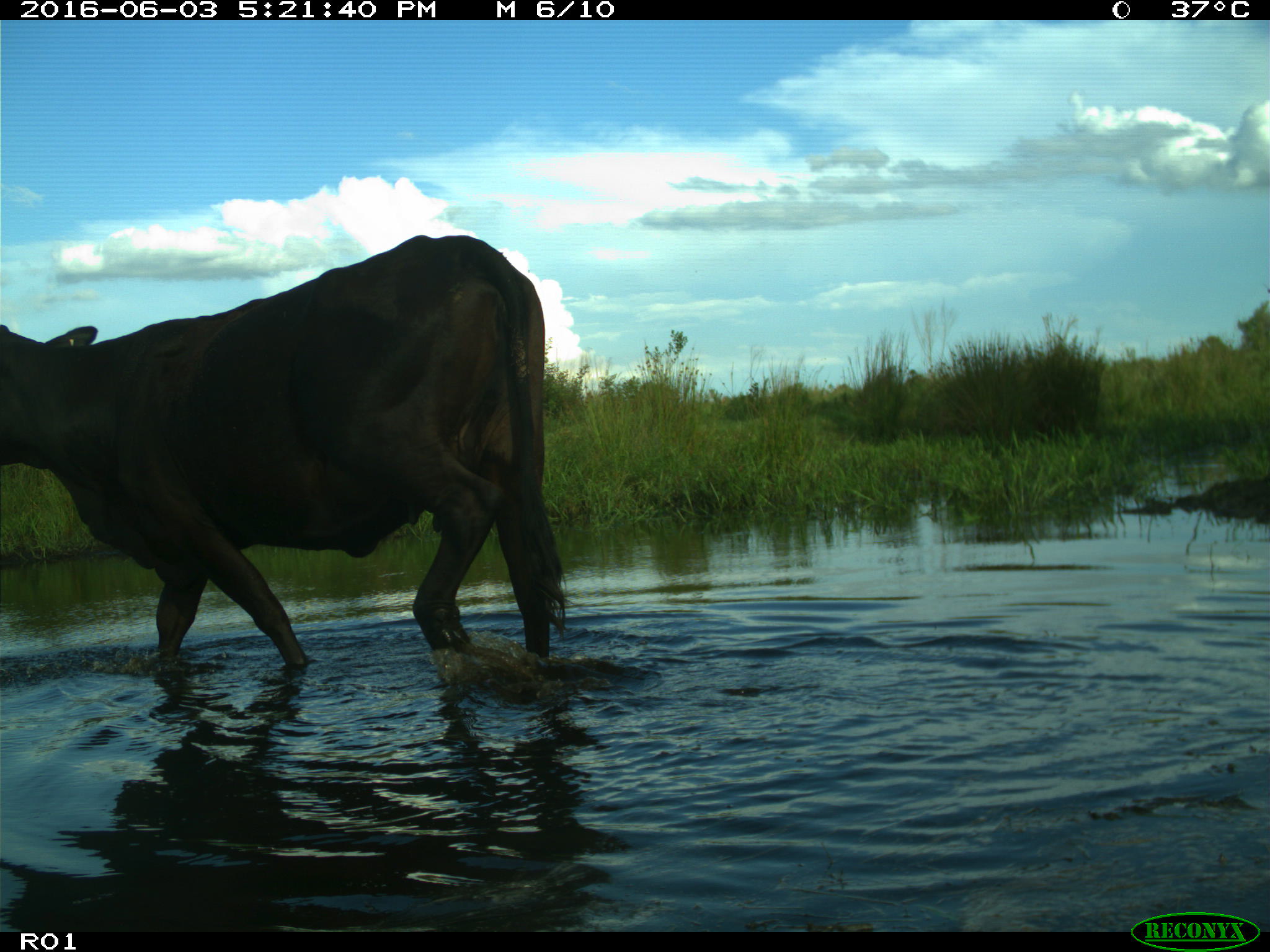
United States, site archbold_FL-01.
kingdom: Animalia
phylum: Chordata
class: Mammalia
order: Artiodactyla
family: Bovidae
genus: Bos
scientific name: Bos taurus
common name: domestic cow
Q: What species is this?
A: Bos taurus (domestic cow).